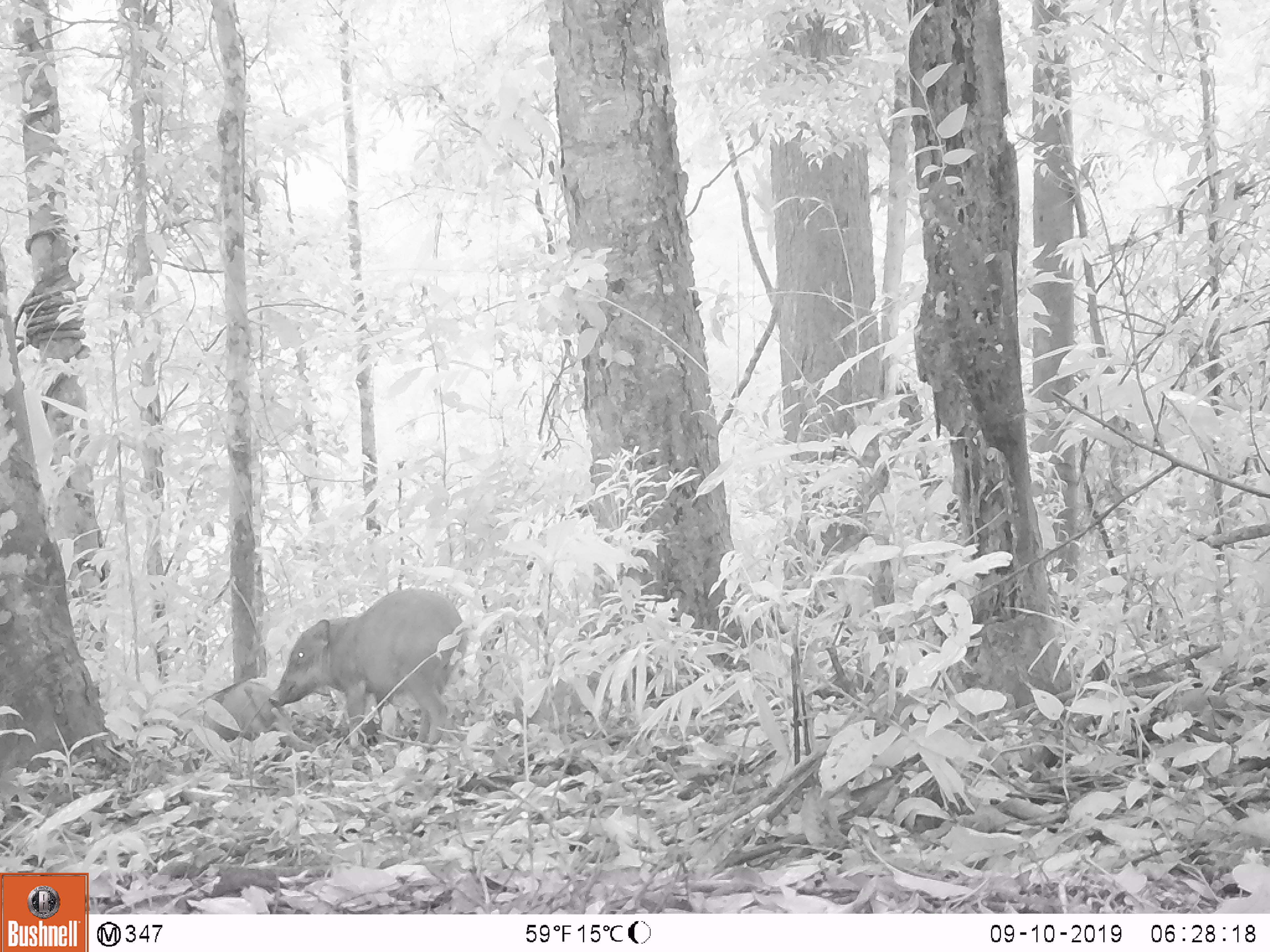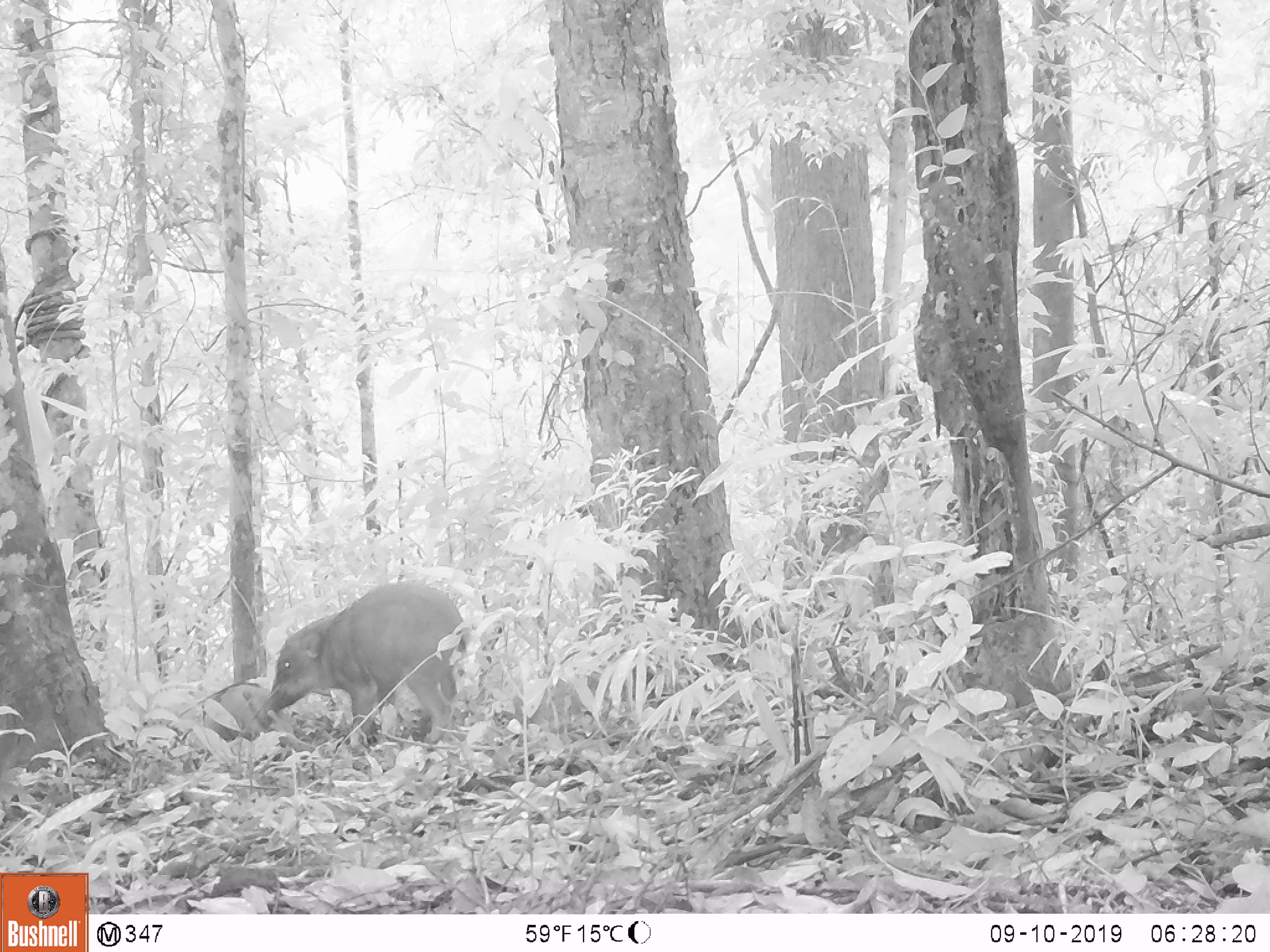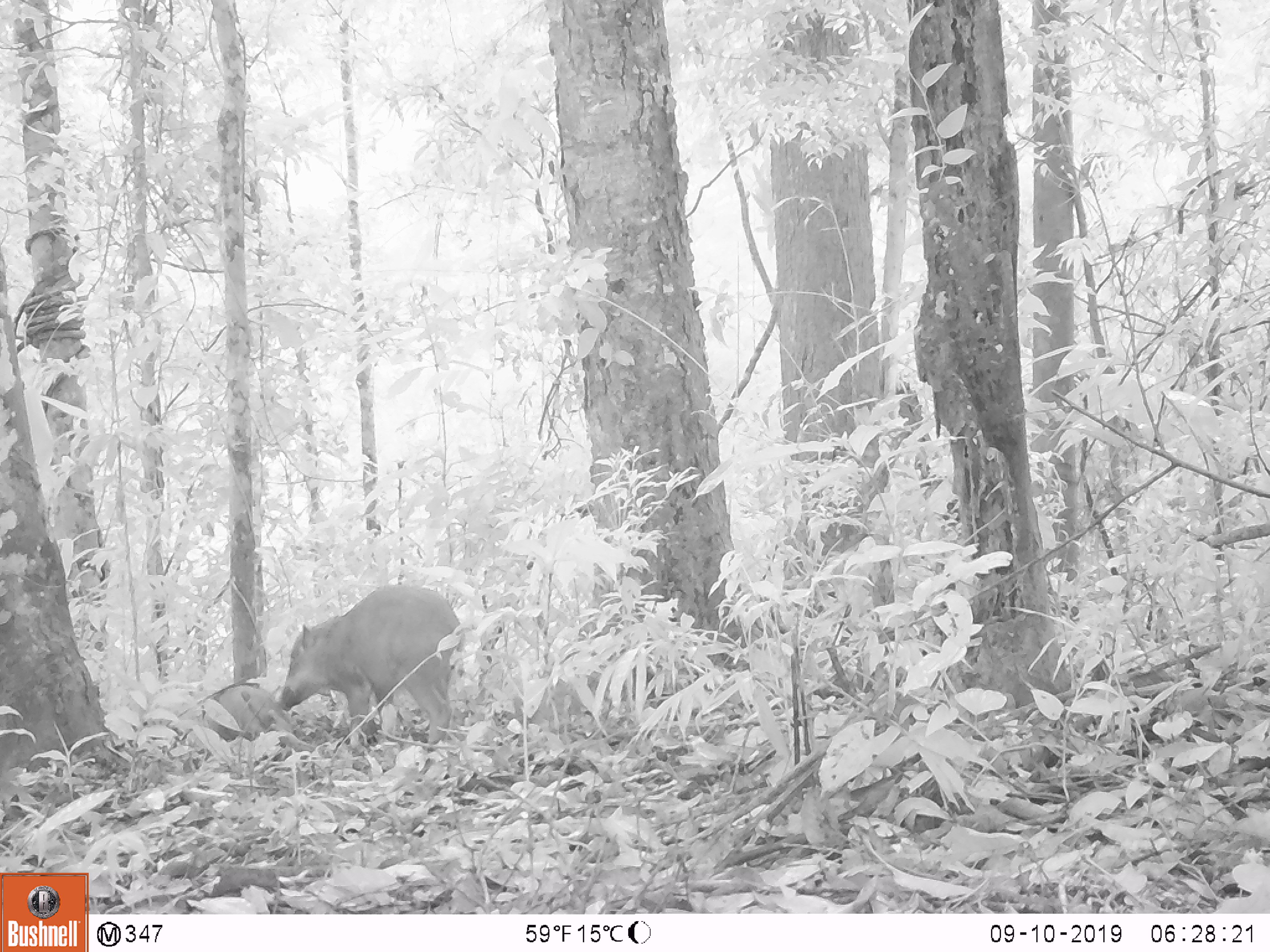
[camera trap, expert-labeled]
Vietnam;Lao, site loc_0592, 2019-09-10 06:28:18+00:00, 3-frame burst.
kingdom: Animalia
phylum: Chordata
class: Mammalia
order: Artiodactyla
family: Suidae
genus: Sus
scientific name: Sus scrofa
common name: eurasian wild pig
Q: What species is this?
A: Eurasian wild pig (Sus scrofa).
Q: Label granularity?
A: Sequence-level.